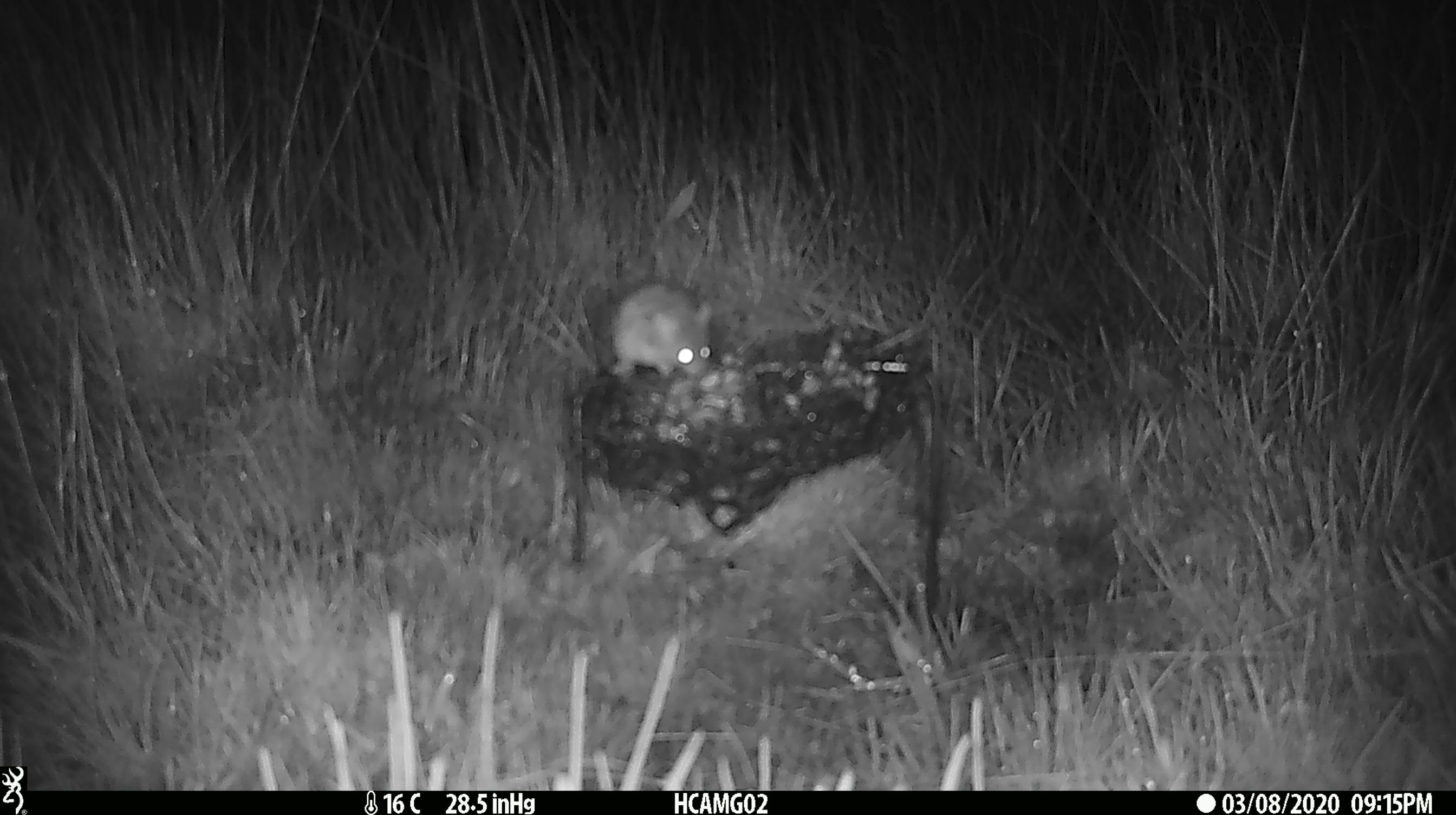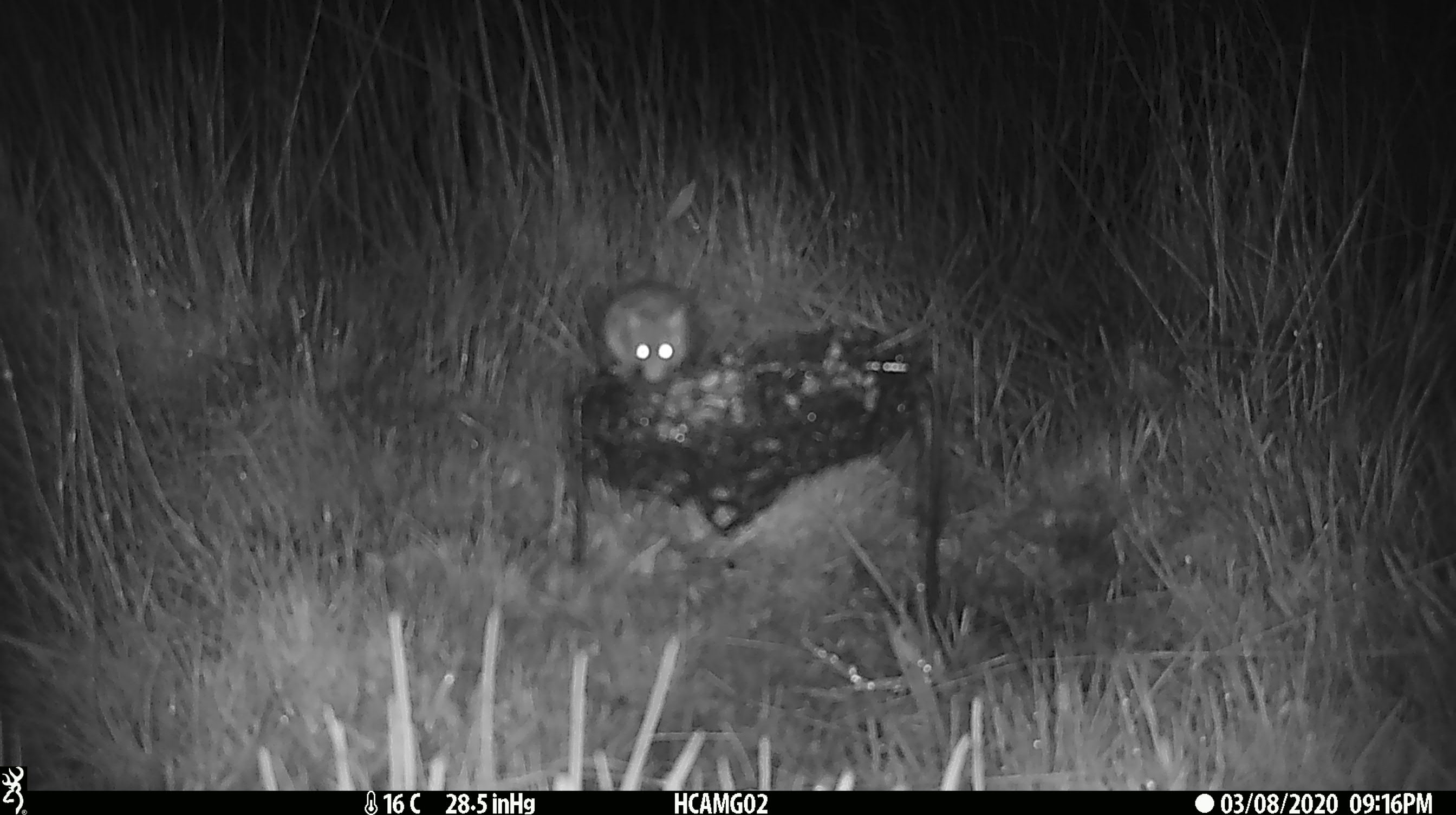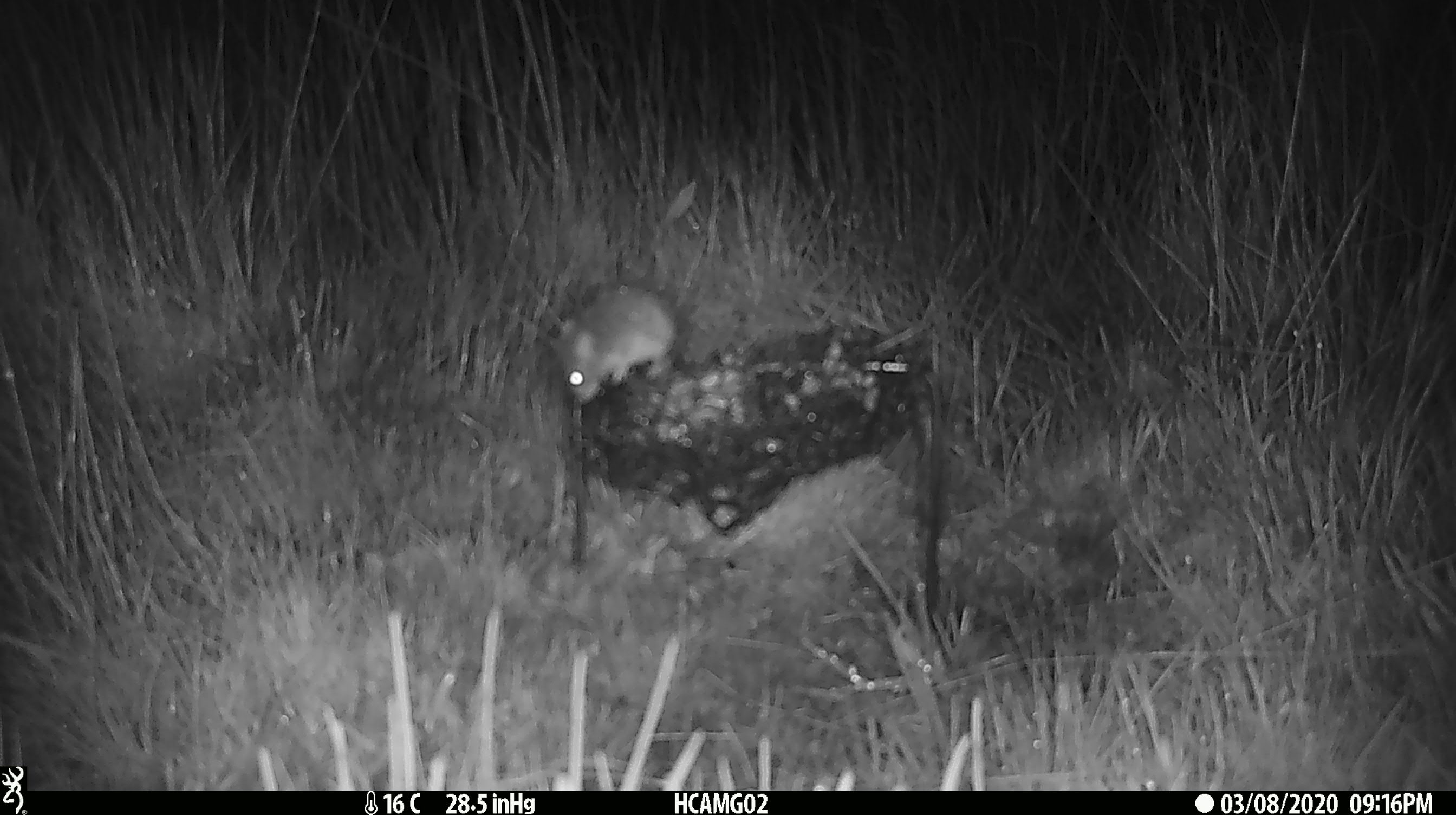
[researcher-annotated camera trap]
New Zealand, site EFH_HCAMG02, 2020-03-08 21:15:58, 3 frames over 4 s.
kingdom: Animalia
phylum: Chordata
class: Mammalia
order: Rodentia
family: Muridae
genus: Mus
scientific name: Mus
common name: mouse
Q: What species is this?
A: Mouse (Mus).